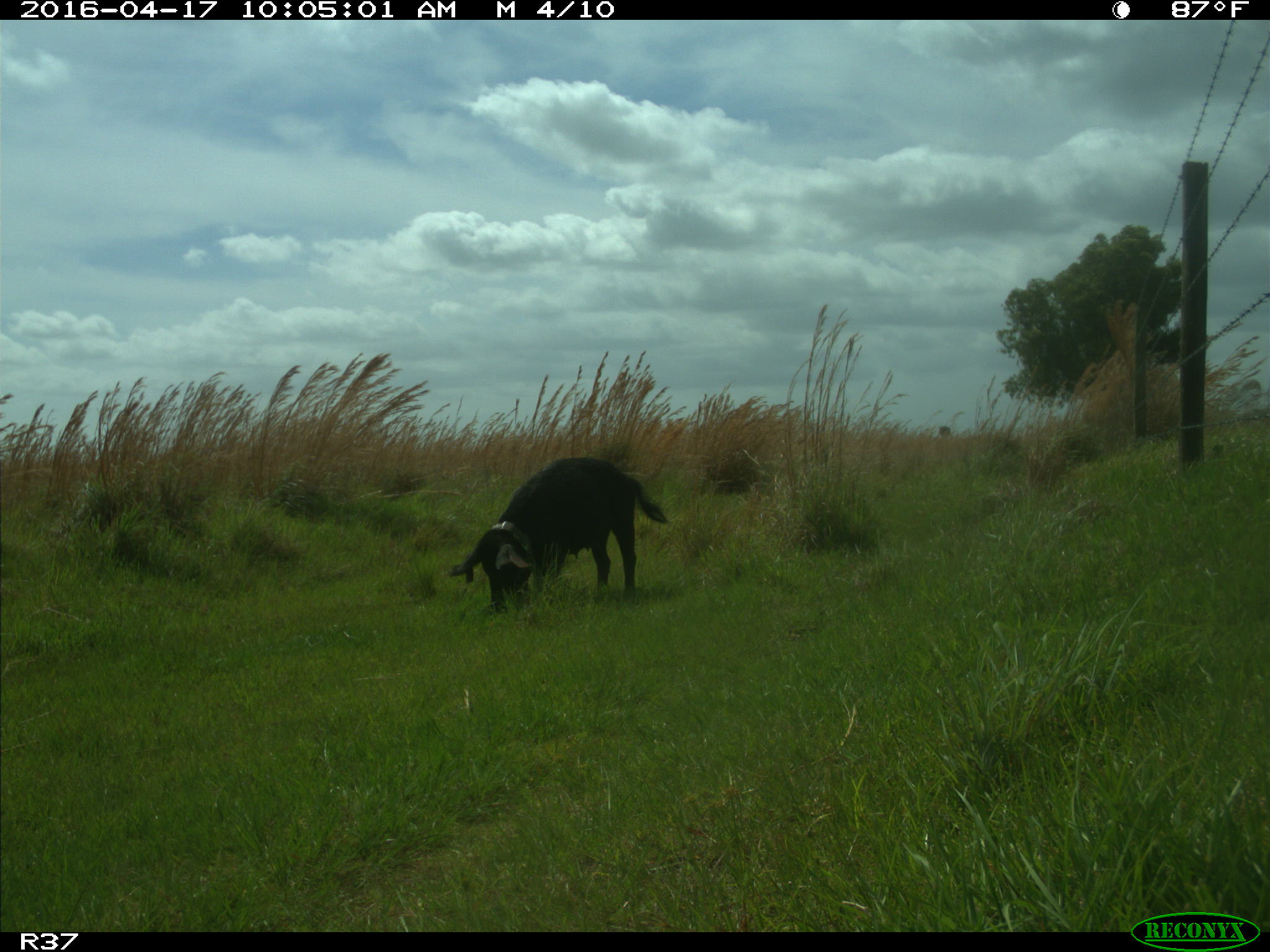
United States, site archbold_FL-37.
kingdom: Animalia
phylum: Chordata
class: Mammalia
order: Artiodactyla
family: Suidae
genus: Sus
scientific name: Sus scrofa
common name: wild boar